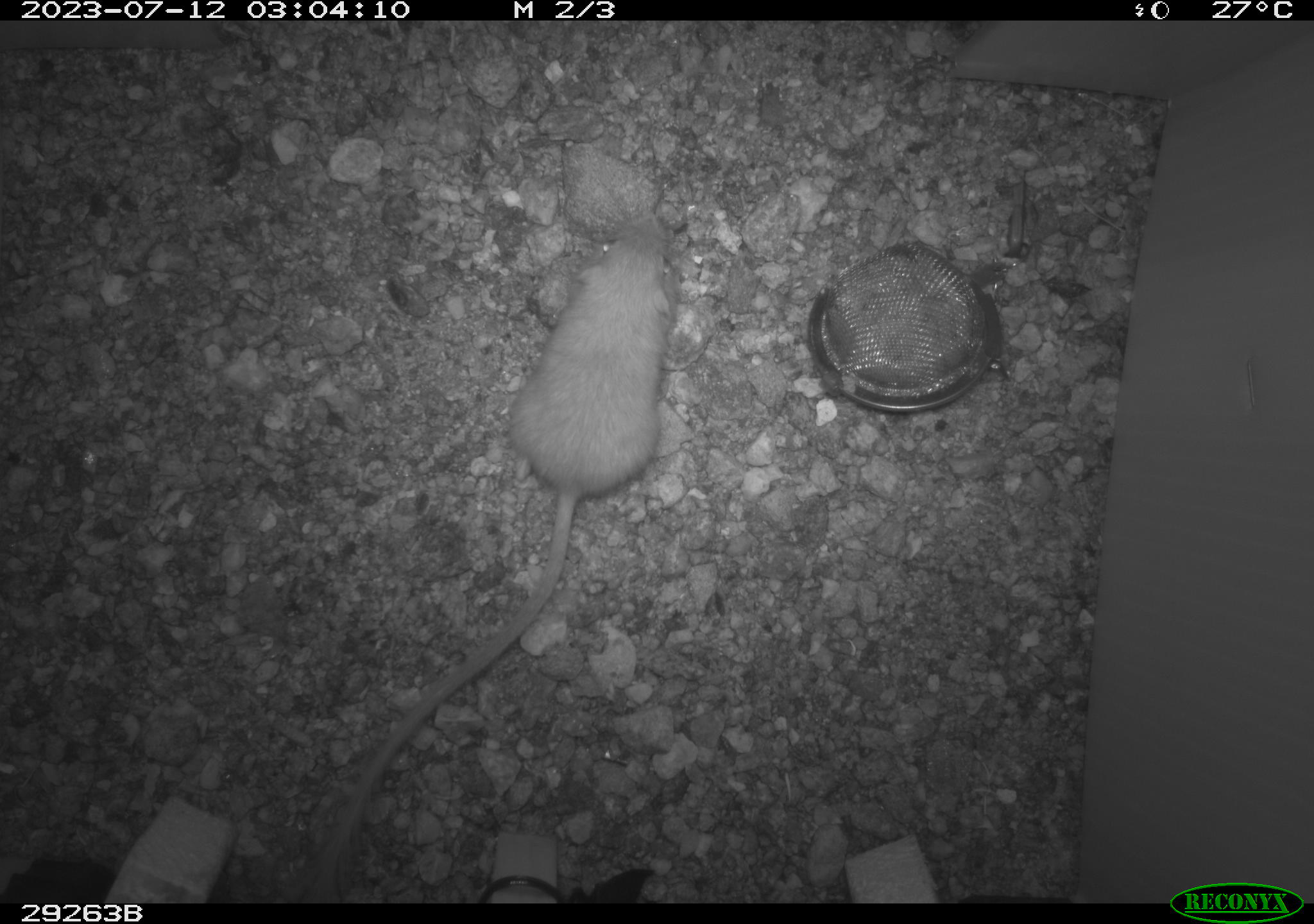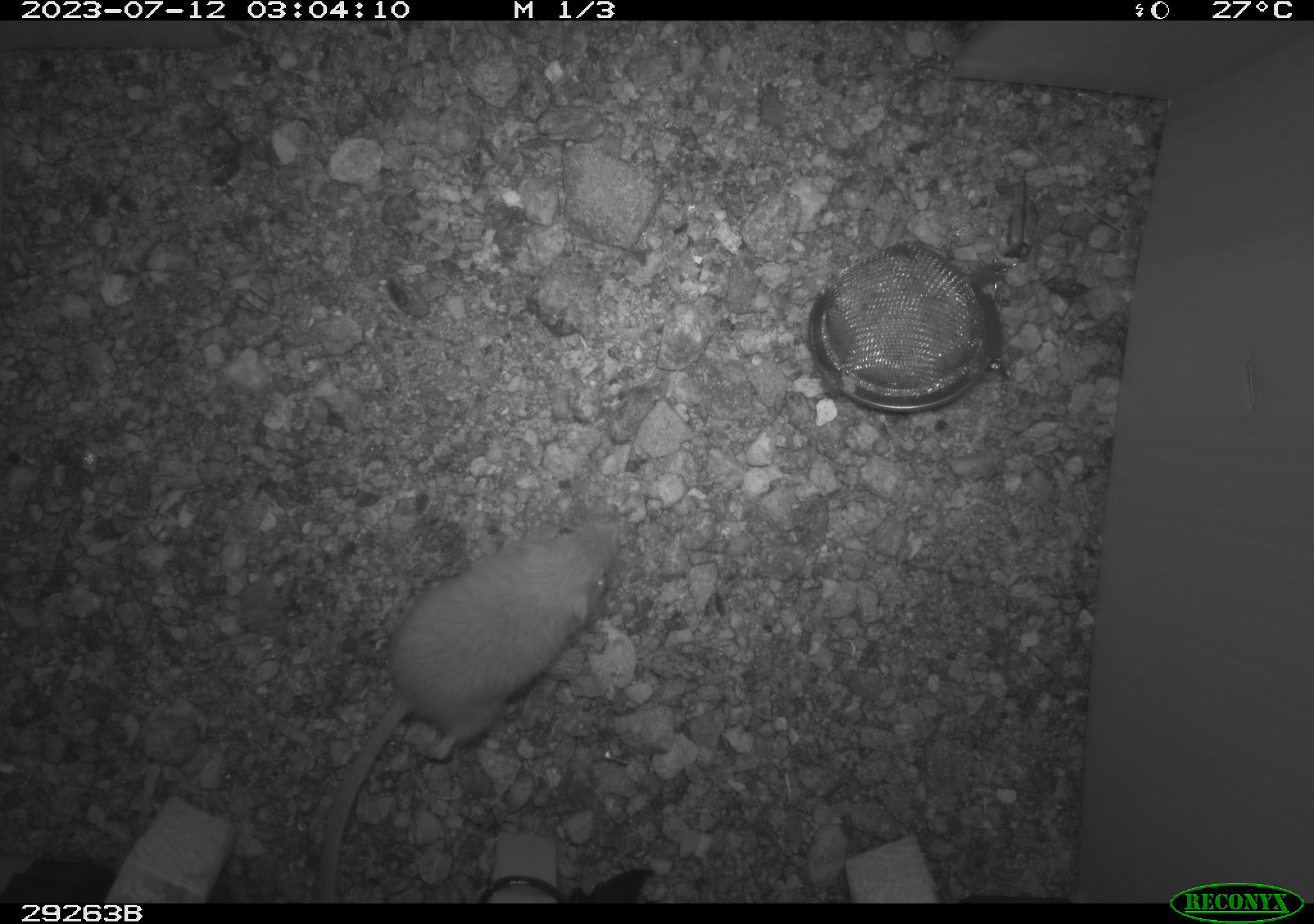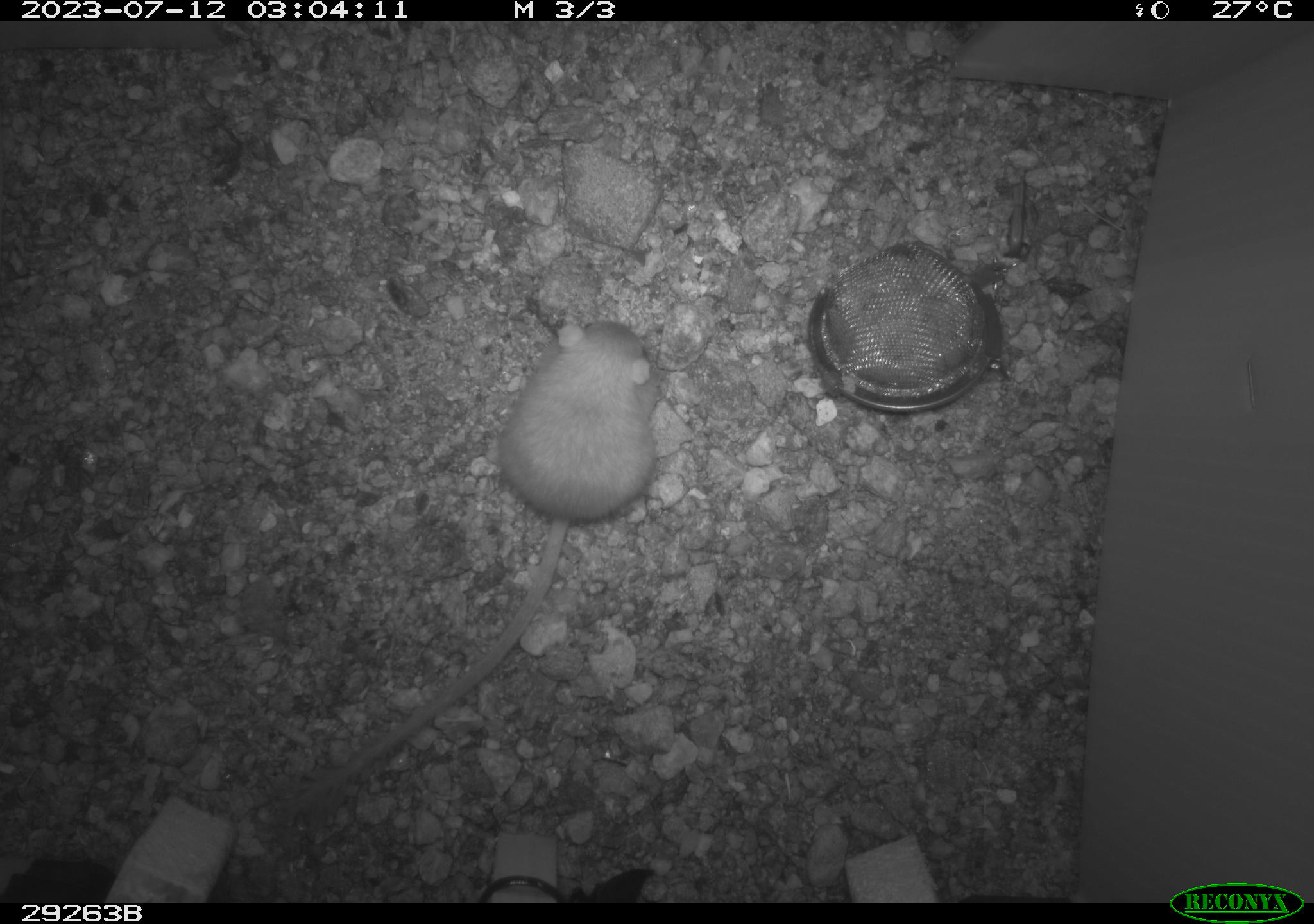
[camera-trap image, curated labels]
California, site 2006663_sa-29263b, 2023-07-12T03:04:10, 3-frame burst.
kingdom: Animalia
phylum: Chordata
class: Mammalia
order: Rodentia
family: Heteromyidae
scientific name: Heteromyidae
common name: kangaroo rats and pocket mice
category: heteromyidae family